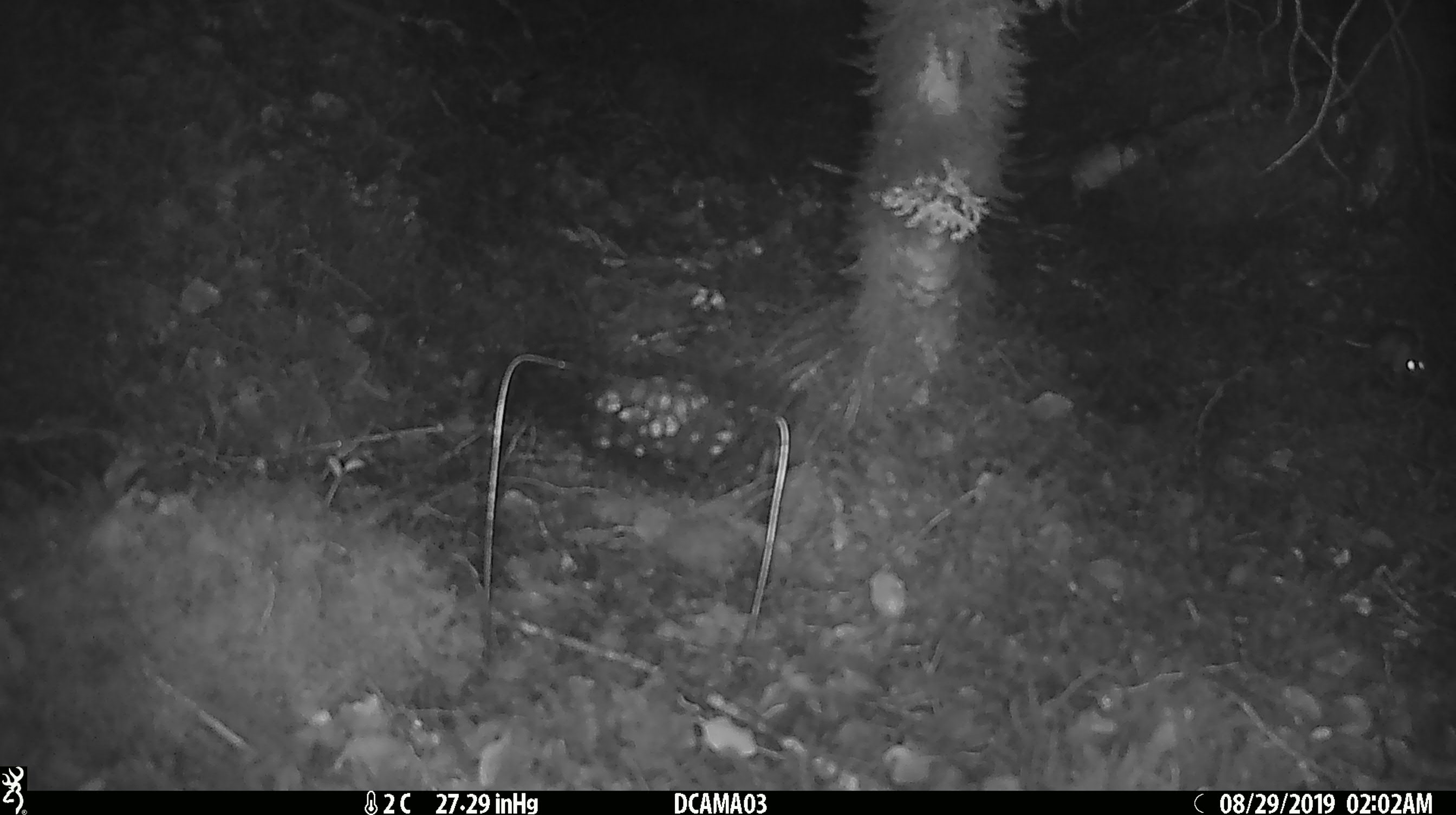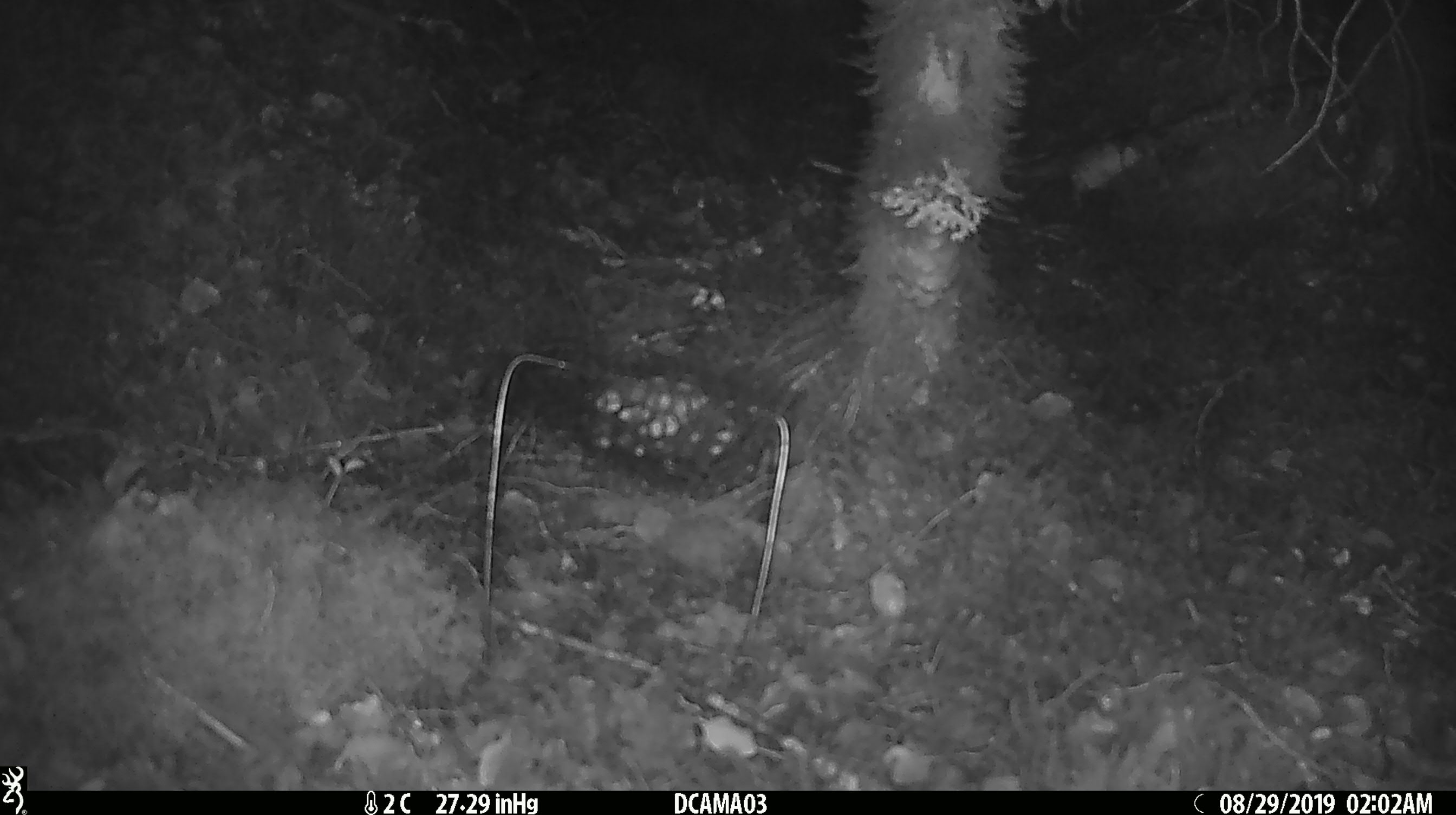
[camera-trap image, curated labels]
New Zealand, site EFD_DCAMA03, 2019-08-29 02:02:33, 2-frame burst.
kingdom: Animalia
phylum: Chordata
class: Mammalia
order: Rodentia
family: Muridae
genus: Mus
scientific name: Mus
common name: mouse